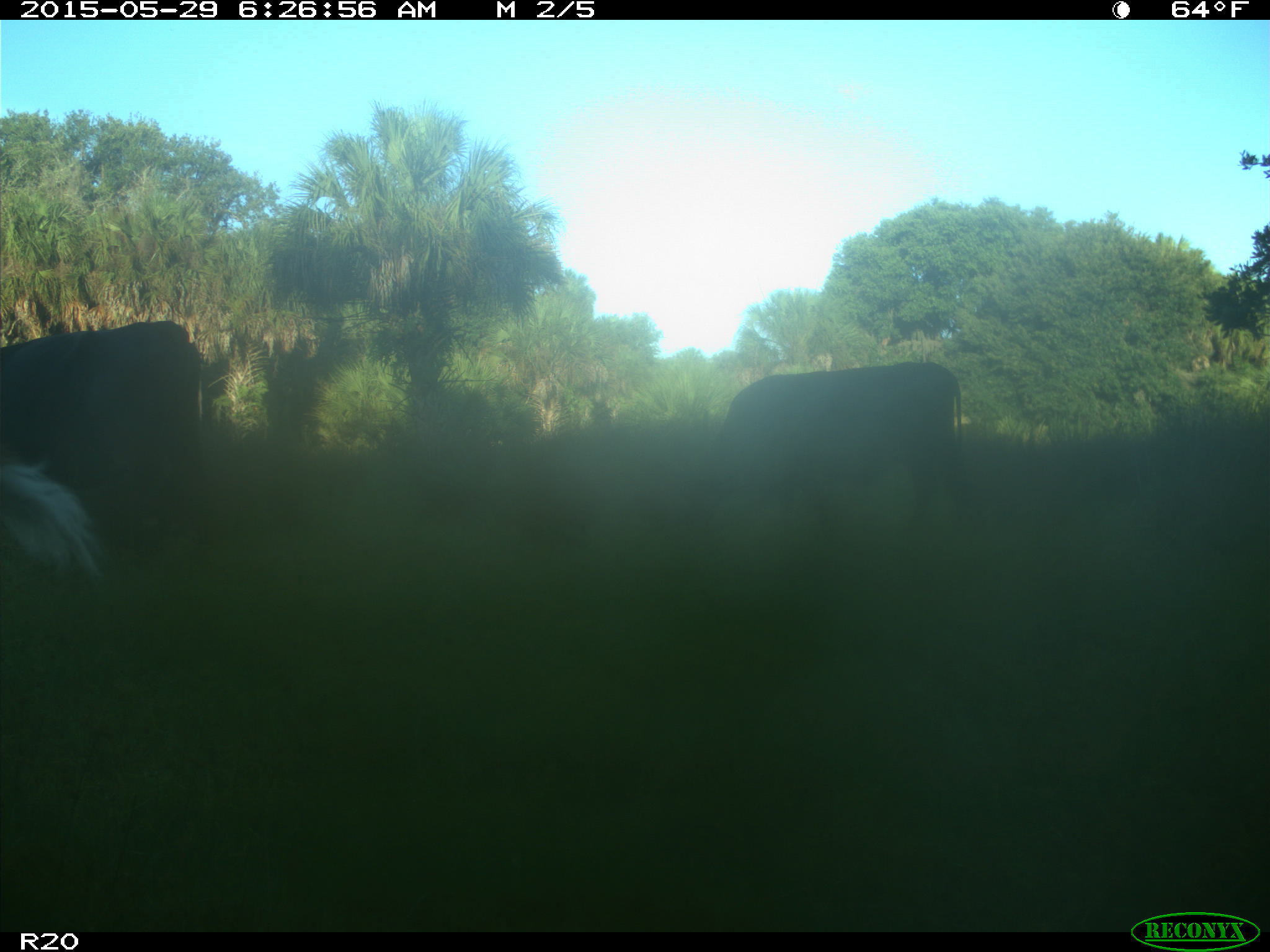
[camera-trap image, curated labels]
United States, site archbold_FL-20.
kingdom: Animalia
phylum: Chordata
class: Mammalia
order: Artiodactyla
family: Bovidae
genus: Bos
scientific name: Bos taurus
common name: domestic cow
Bos taurus (domestic cow).